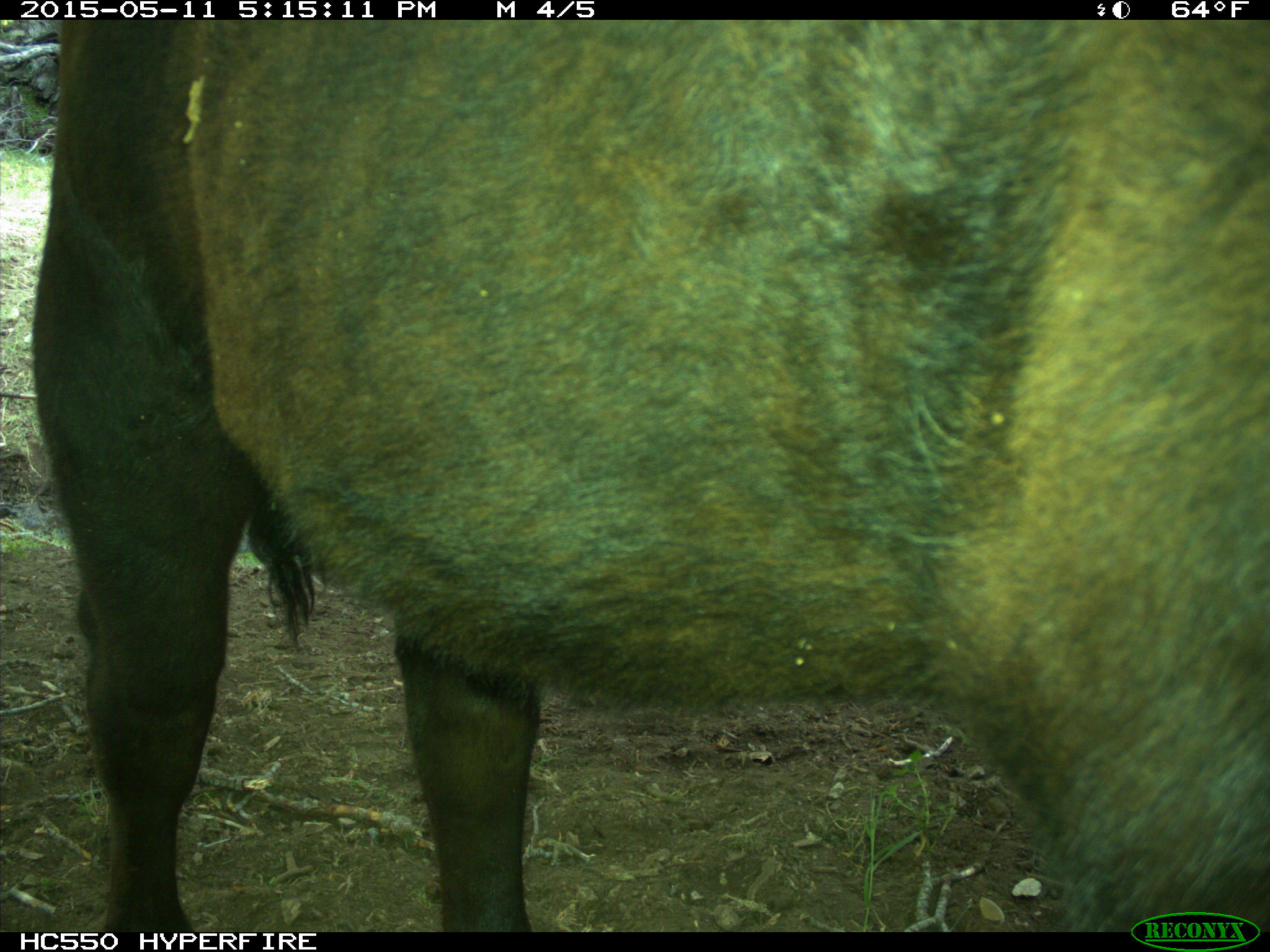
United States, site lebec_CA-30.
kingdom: Animalia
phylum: Chordata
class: Mammalia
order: Artiodactyla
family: Bovidae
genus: Bos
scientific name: Bos taurus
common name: domestic cow